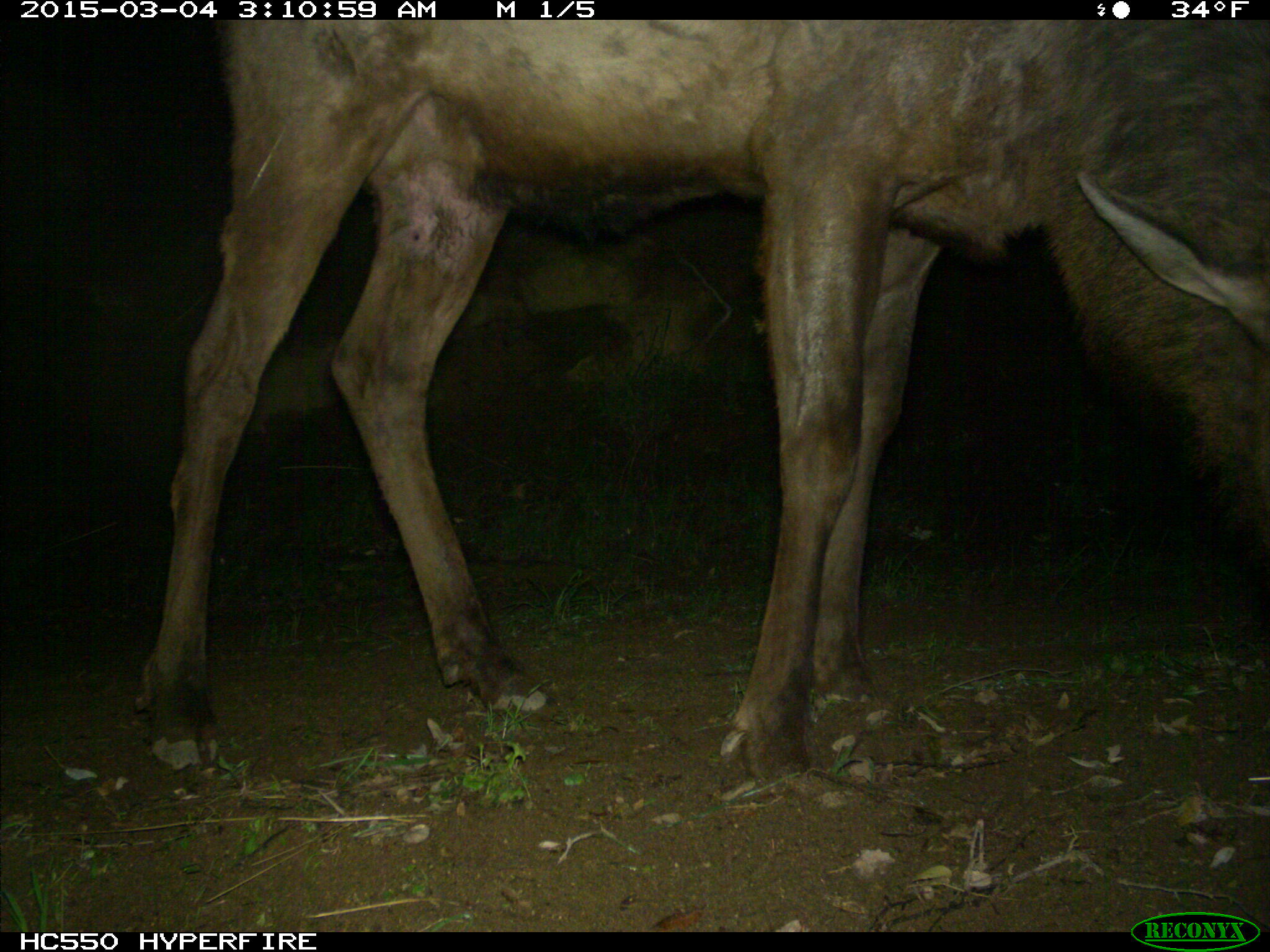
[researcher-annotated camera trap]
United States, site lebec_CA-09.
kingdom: Animalia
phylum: Chordata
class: Mammalia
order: Artiodactyla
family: Cervidae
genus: Cervus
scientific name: Cervus canadensis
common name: elk